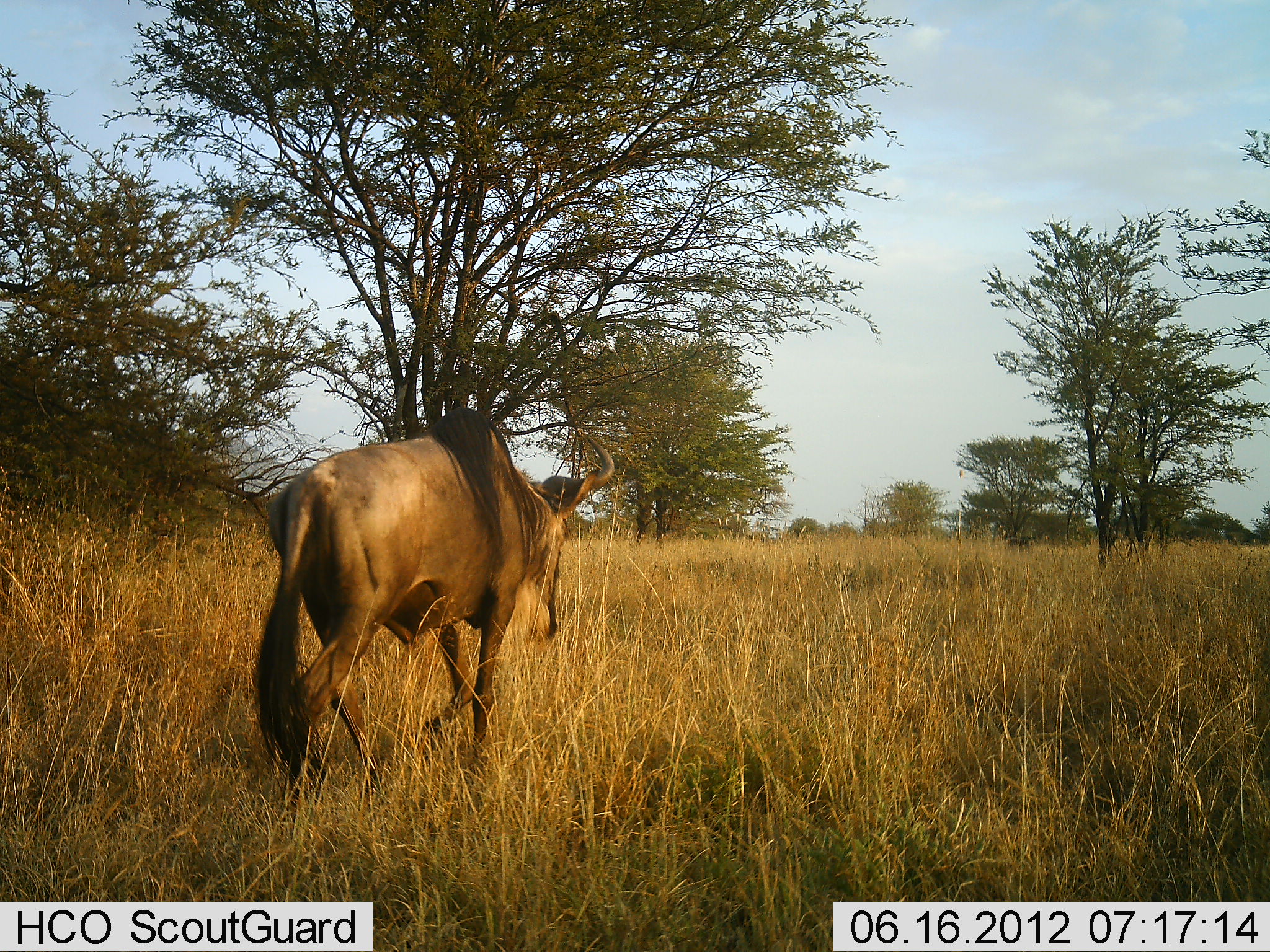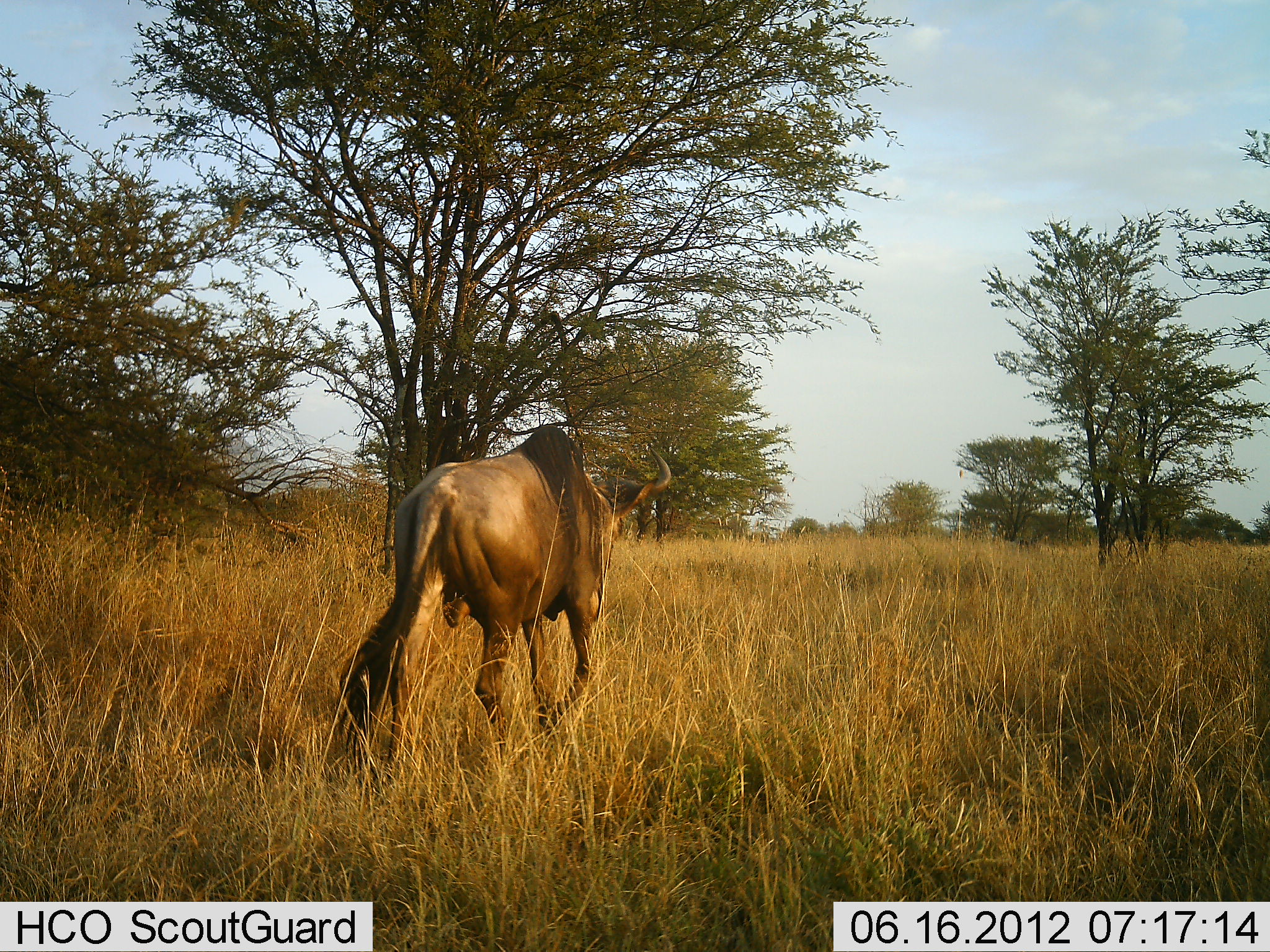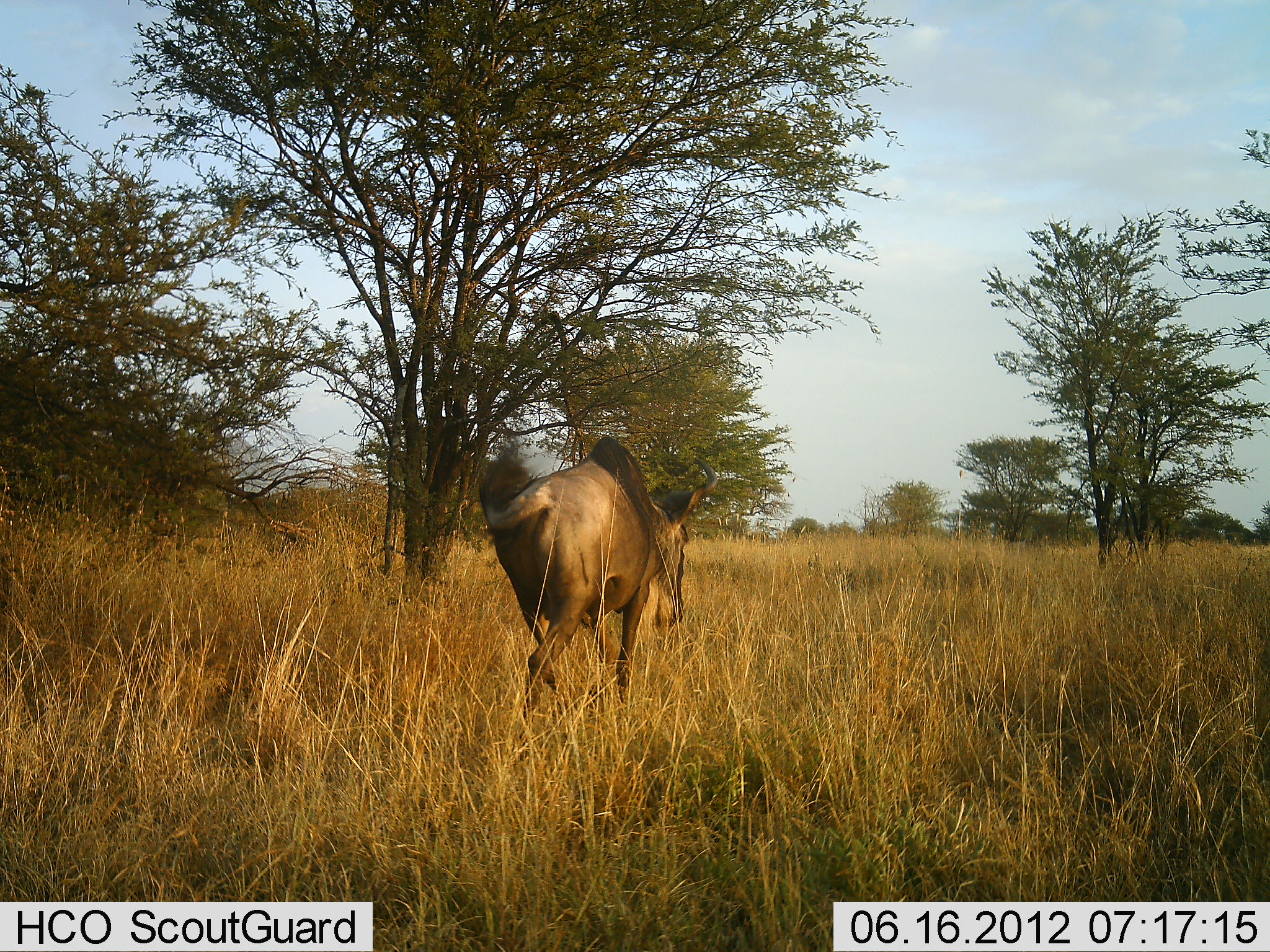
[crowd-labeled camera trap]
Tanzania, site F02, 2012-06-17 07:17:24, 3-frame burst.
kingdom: Animalia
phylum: Chordata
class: Mammalia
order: Artiodactyla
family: Bovidae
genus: Connochaetes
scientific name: Connochaetes taurinus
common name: blue wildebeest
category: wildebeest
Wildebeest (blue wildebeest) (Connochaetes taurinus), count 1. Behavior (volunteer vote fractions): standing 0%, resting 0%, moving 100%, interacting 0%. Young present (vote fraction): 0%. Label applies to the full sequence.